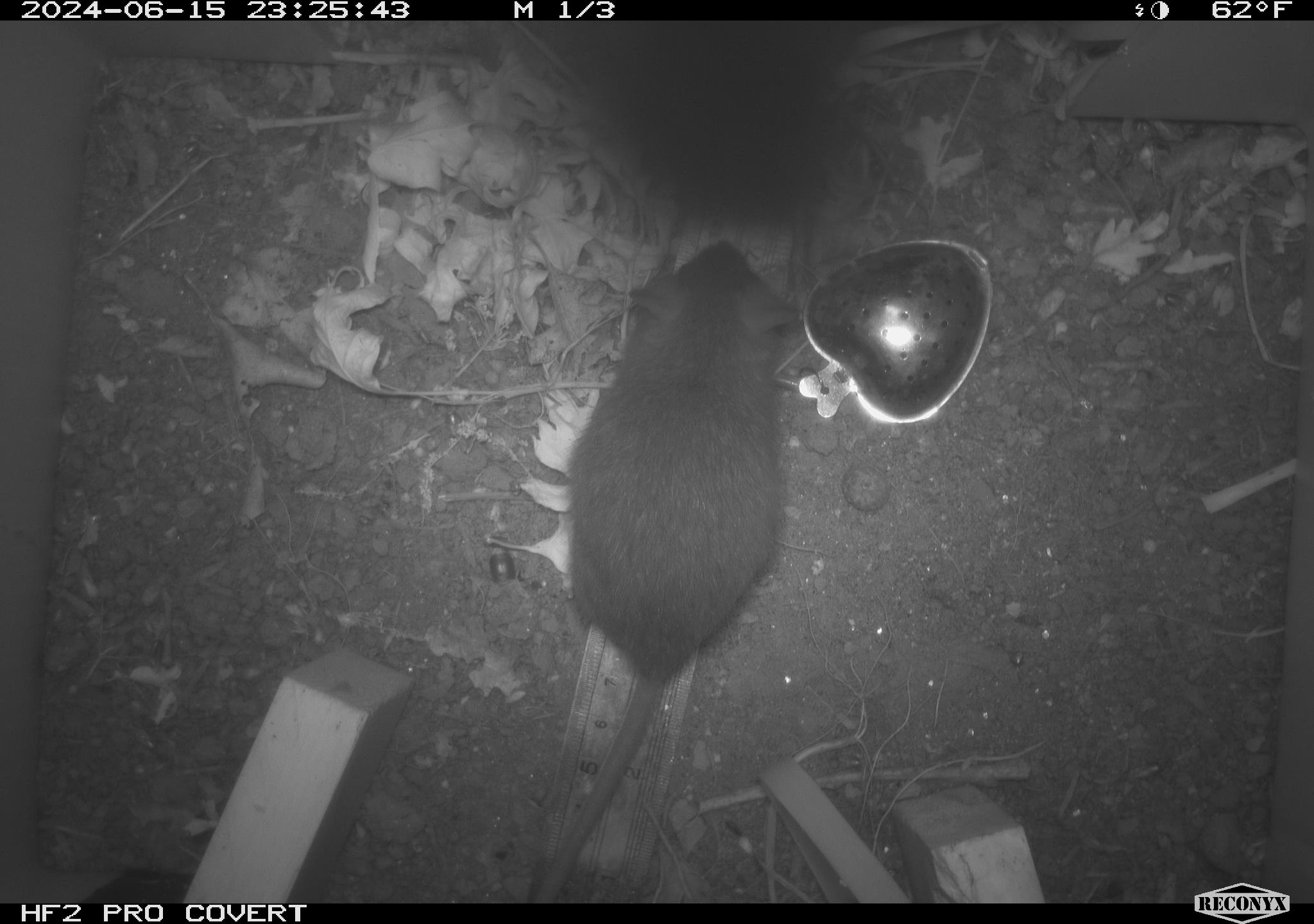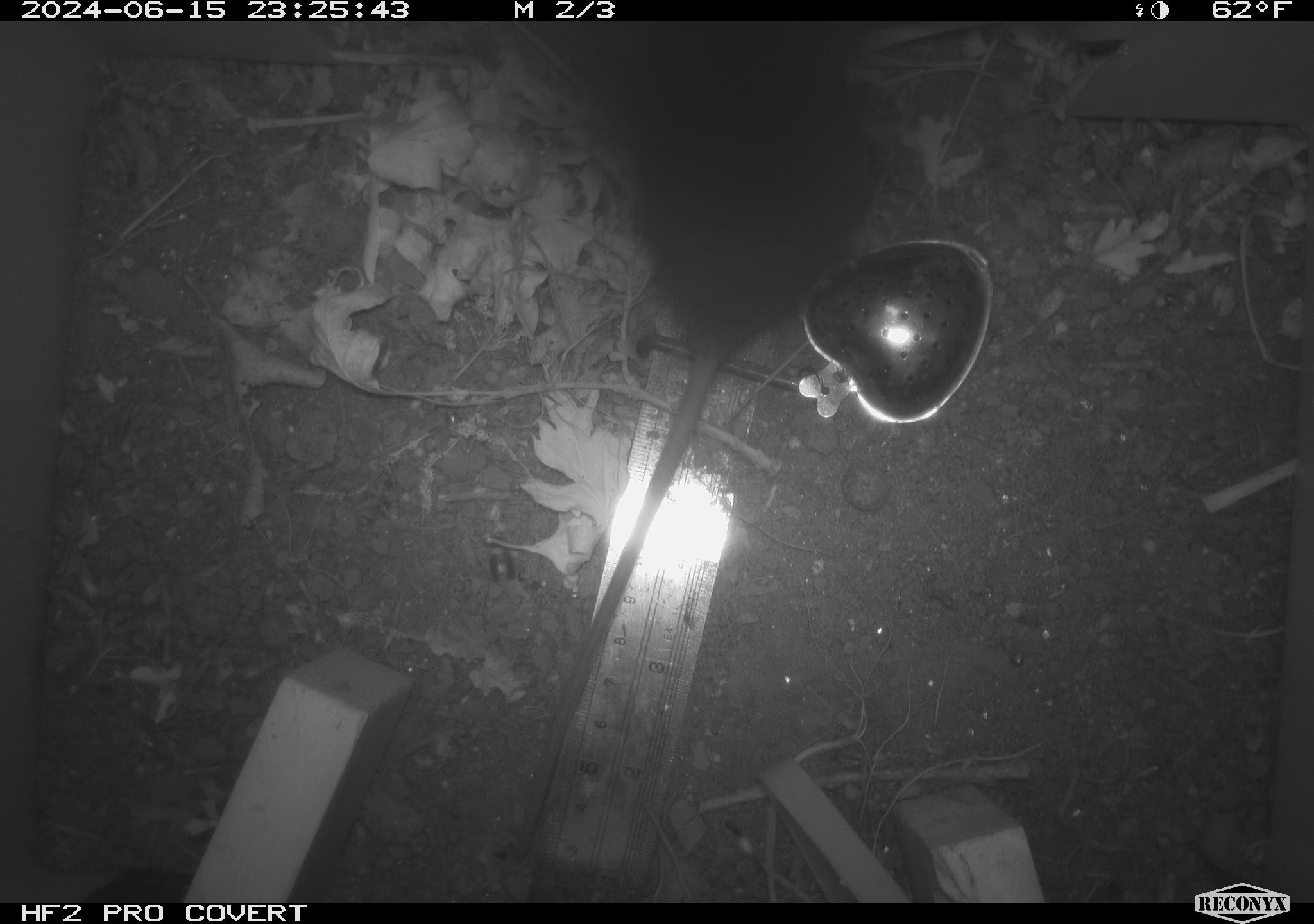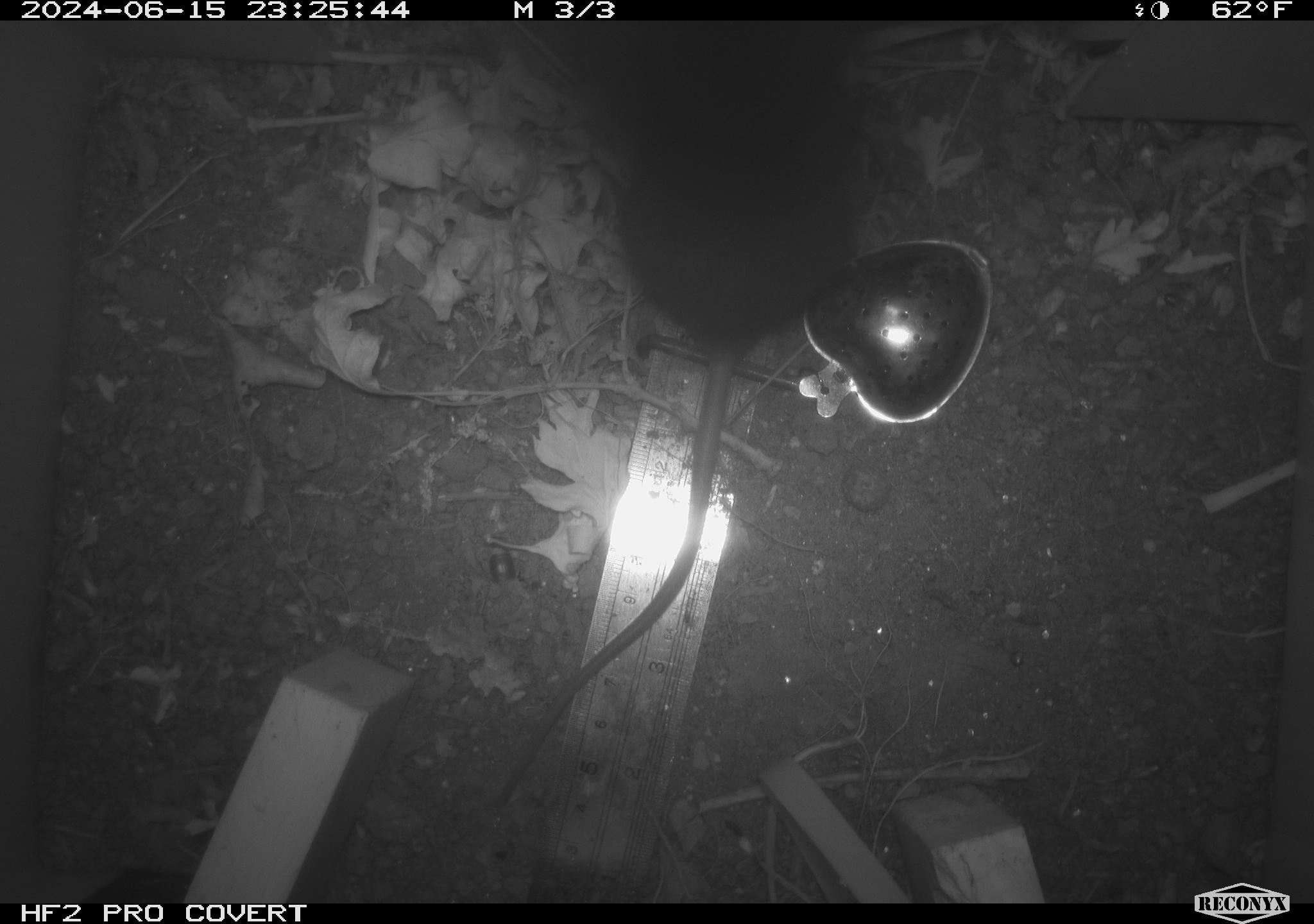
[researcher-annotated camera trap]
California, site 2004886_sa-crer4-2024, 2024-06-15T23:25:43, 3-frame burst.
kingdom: Animalia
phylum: Chordata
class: Mammalia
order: Rodentia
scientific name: Rodentia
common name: rodent